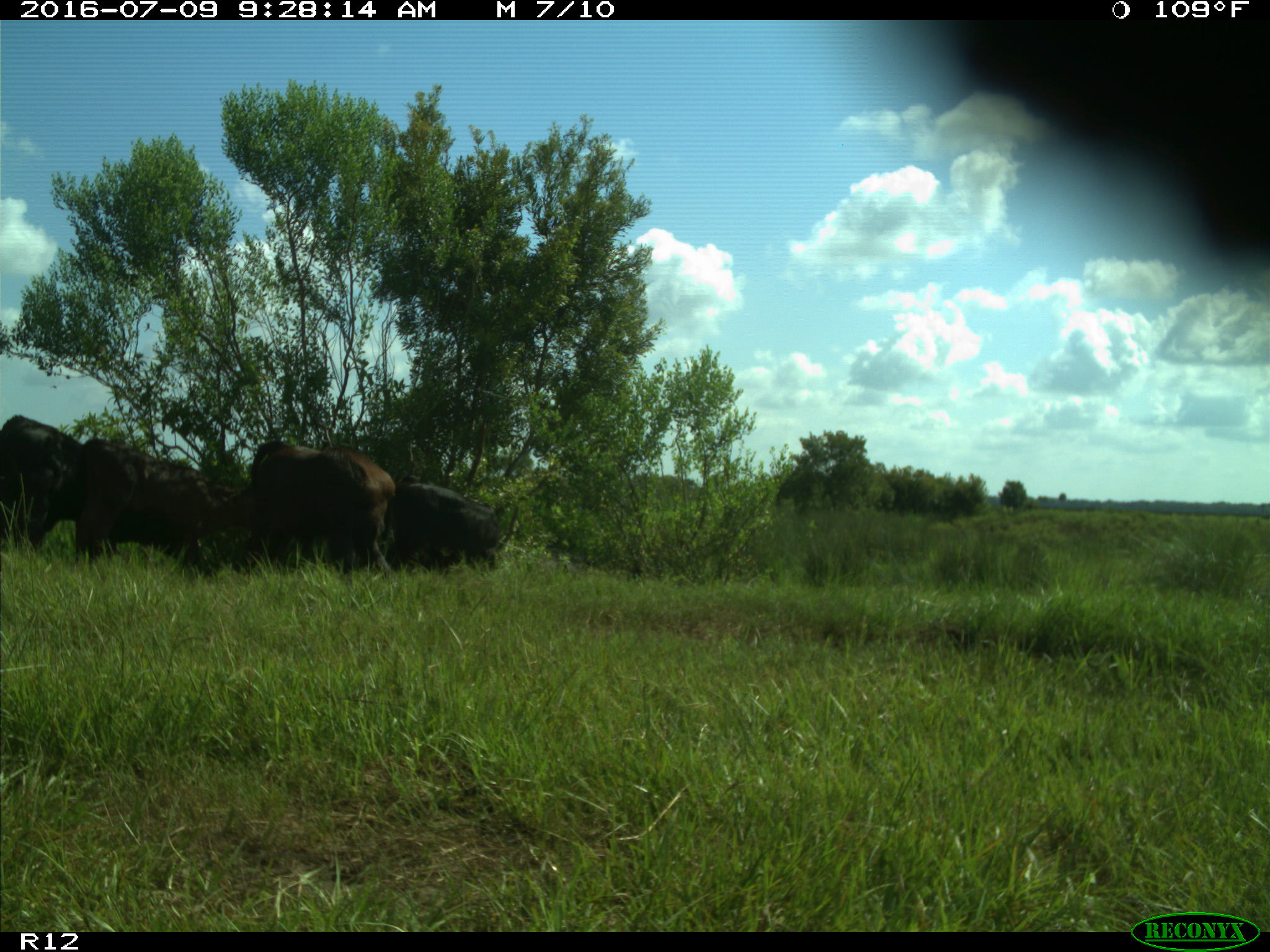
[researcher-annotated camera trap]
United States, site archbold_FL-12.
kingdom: Animalia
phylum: Chordata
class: Mammalia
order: Artiodactyla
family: Bovidae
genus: Bos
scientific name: Bos taurus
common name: domestic cow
Bos taurus (domestic cow).